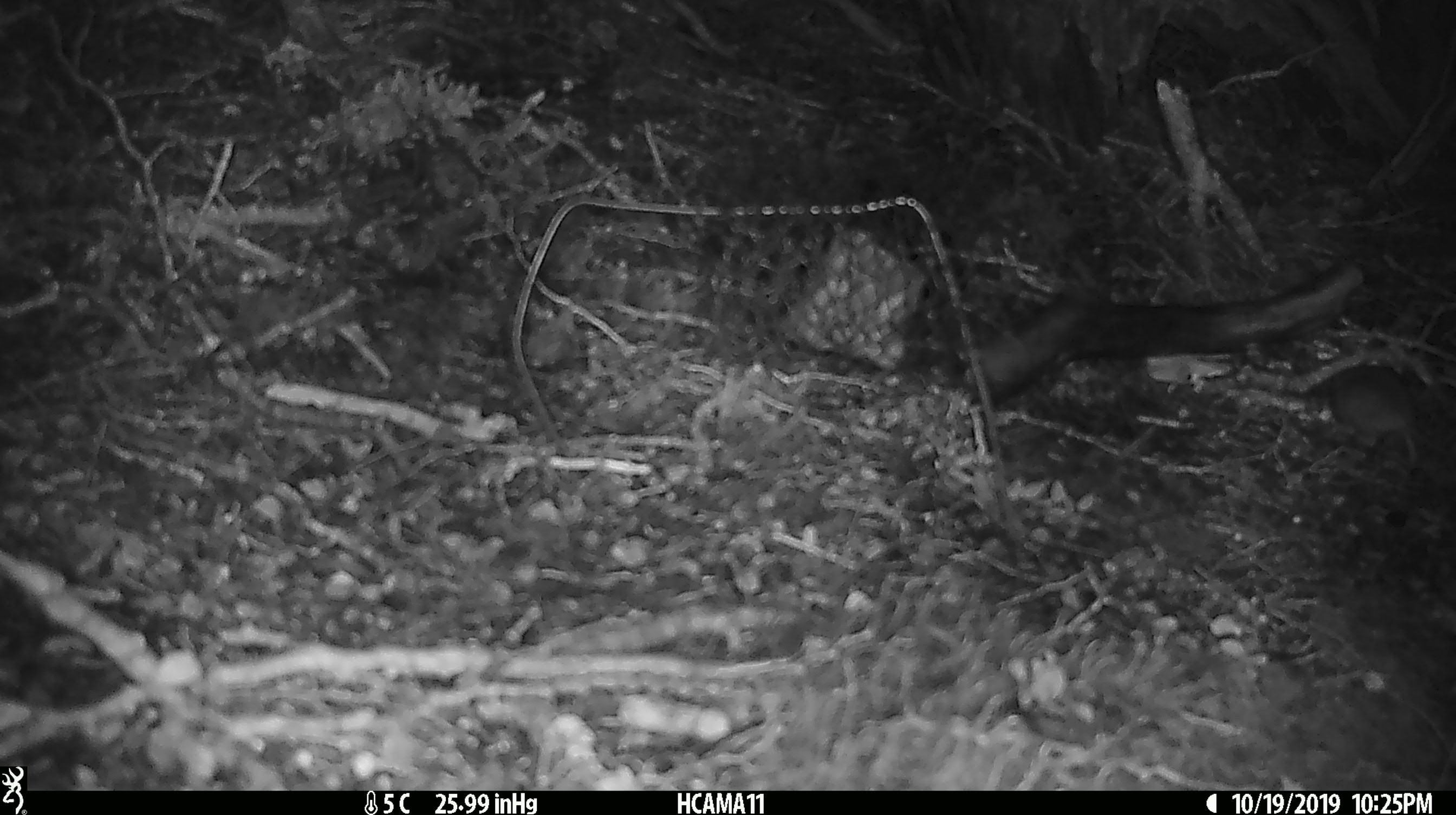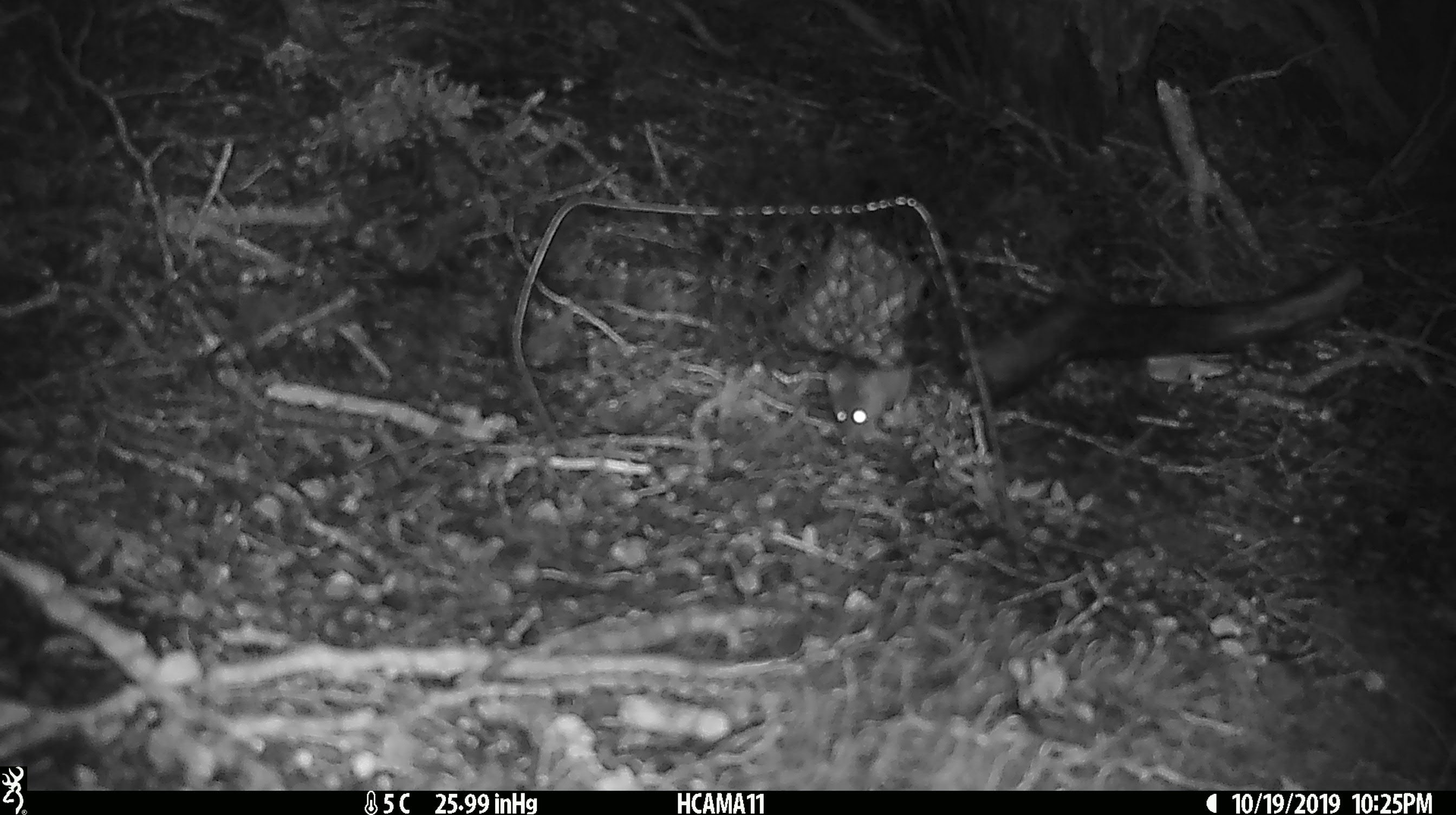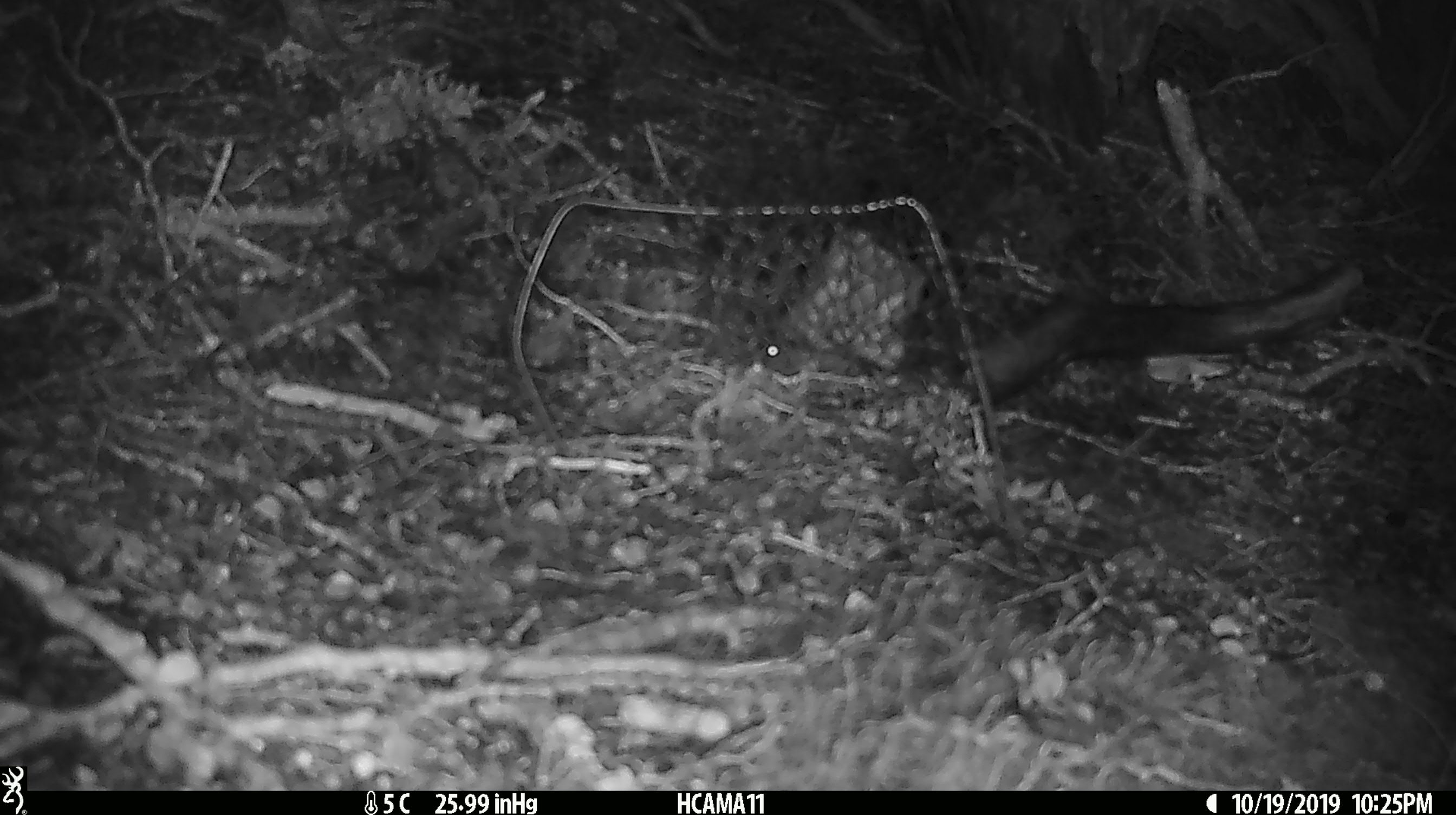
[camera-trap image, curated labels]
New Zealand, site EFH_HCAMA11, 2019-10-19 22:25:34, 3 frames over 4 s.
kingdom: Animalia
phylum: Chordata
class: Mammalia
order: Rodentia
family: Muridae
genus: Mus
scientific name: Mus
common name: mouse